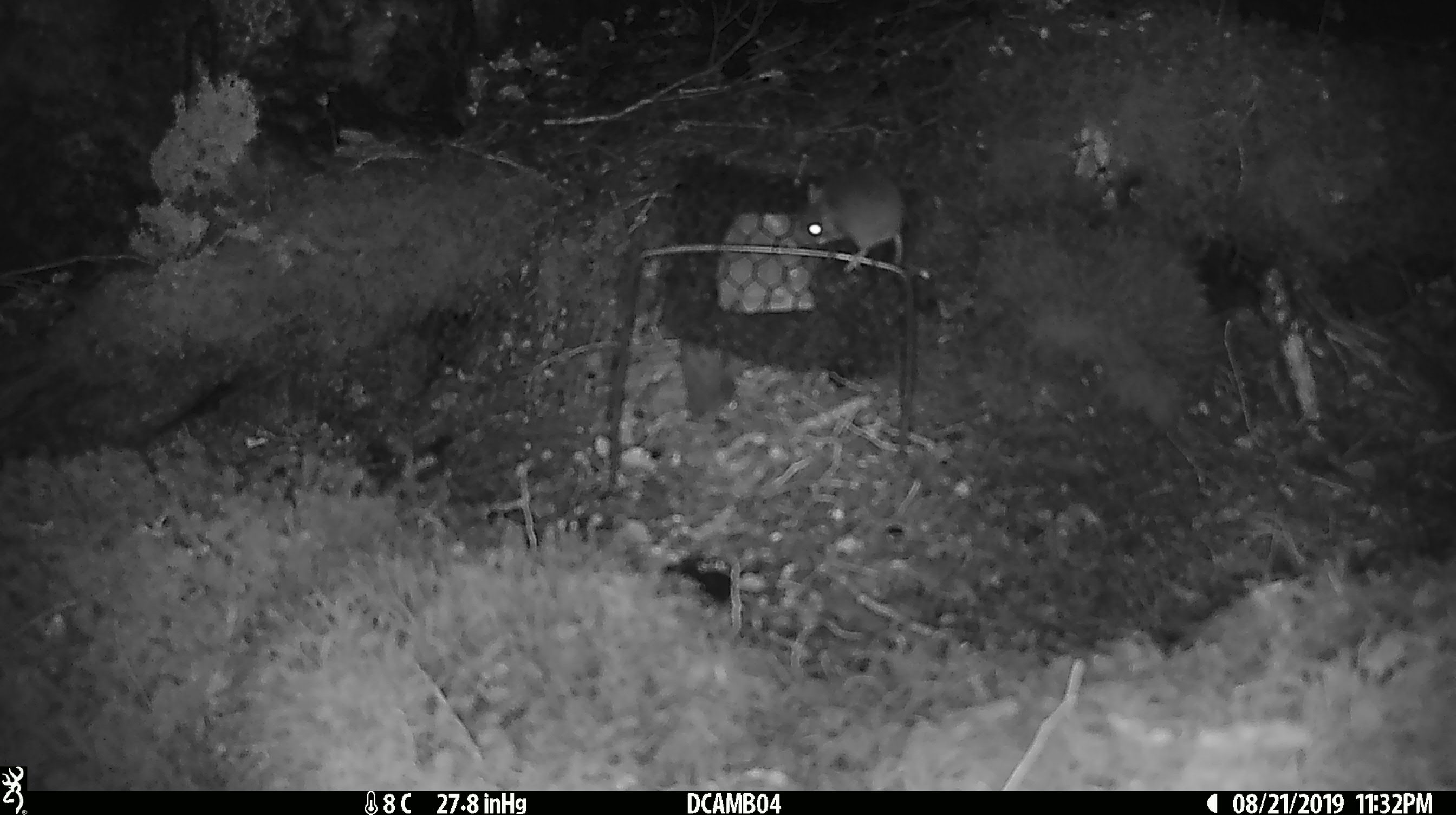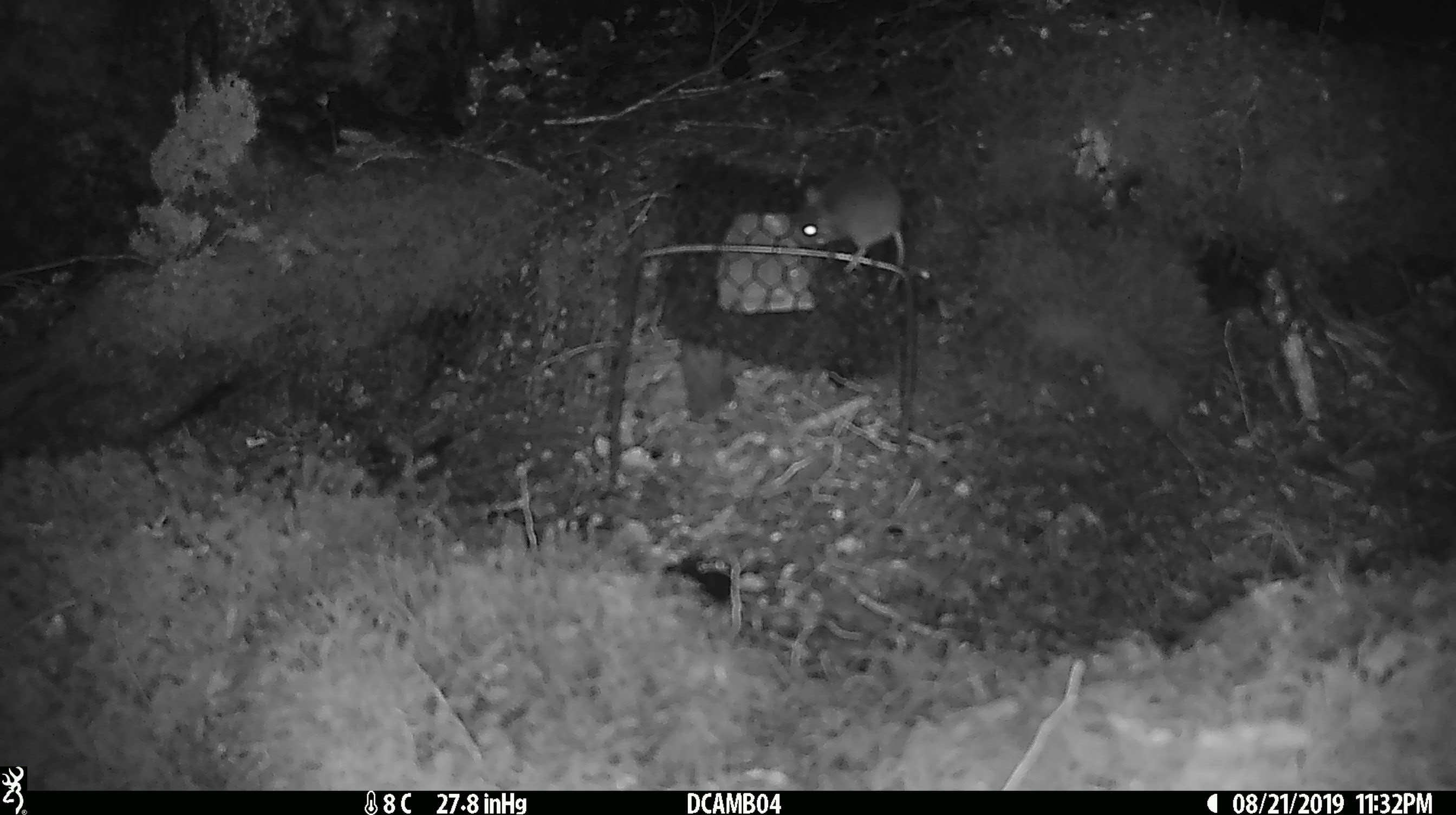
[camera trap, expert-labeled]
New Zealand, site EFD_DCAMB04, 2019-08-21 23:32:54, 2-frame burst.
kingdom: Animalia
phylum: Chordata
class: Mammalia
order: Rodentia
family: Muridae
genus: Mus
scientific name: Mus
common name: mouse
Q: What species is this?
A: Mouse (Mus).